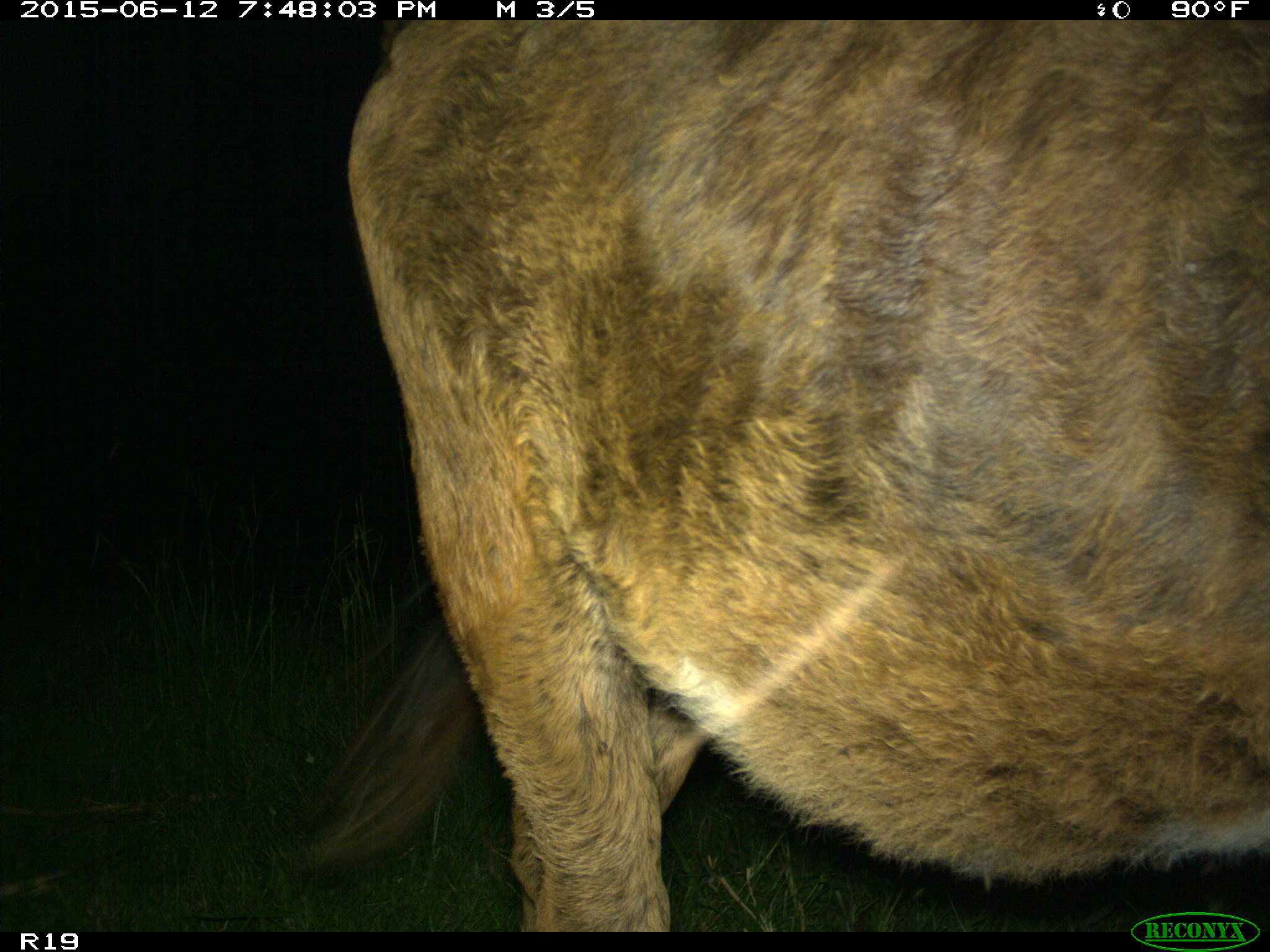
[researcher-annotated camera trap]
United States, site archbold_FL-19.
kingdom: Animalia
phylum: Chordata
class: Mammalia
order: Artiodactyla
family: Bovidae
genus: Bos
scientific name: Bos taurus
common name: domestic cow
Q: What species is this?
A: Bos taurus (domestic cow).